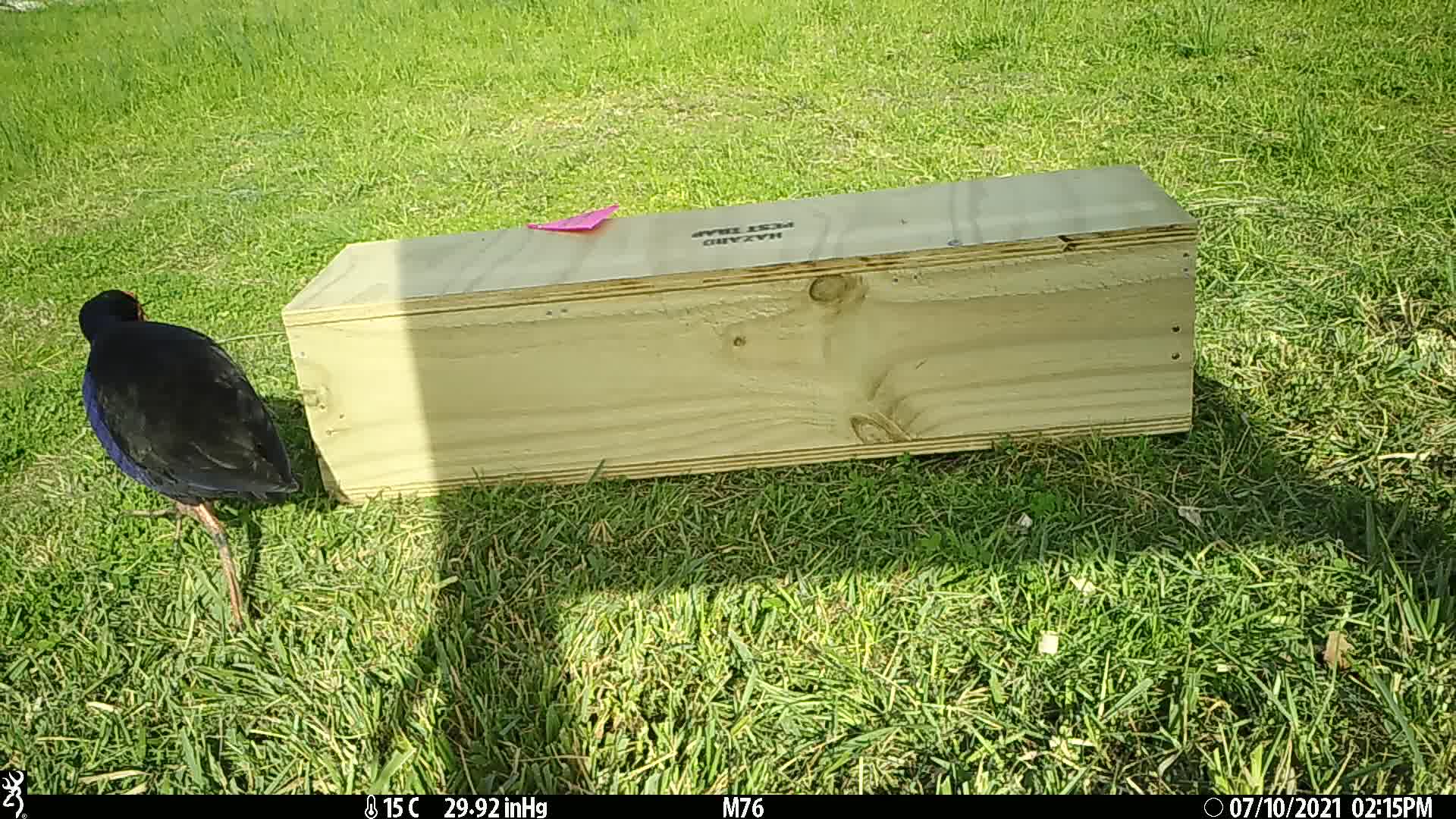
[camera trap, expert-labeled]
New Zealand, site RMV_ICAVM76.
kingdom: Animalia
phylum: Chordata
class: Aves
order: Gruiformes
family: Rallidae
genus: Porphyrio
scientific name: Porphyrio melanotus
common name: australasian swamphen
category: pukeko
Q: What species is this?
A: Pukeko (australasian swamphen) (Porphyrio melanotus).